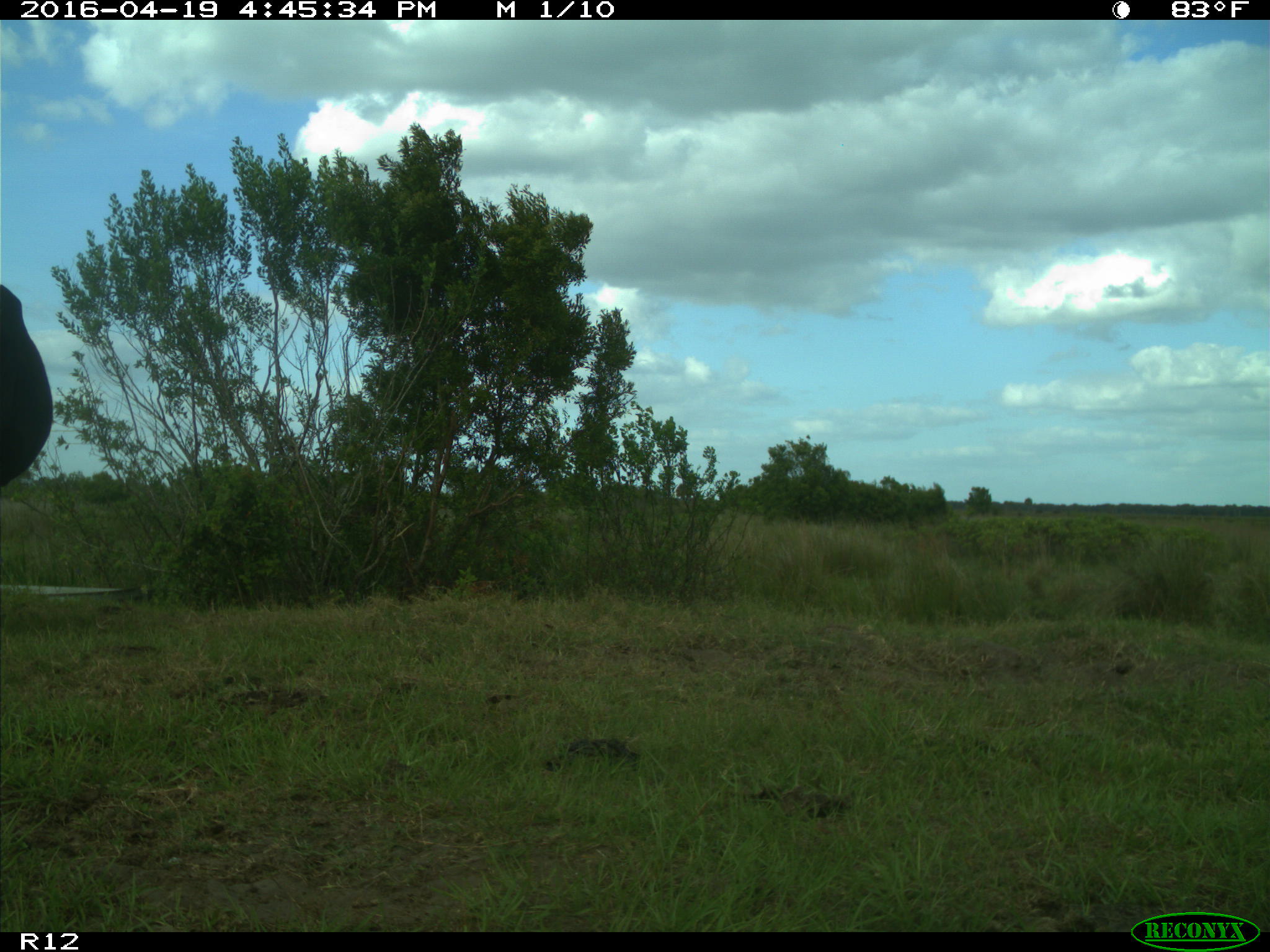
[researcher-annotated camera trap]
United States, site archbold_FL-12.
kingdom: Animalia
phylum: Chordata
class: Mammalia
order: Artiodactyla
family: Bovidae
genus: Bos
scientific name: Bos taurus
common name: domestic cow